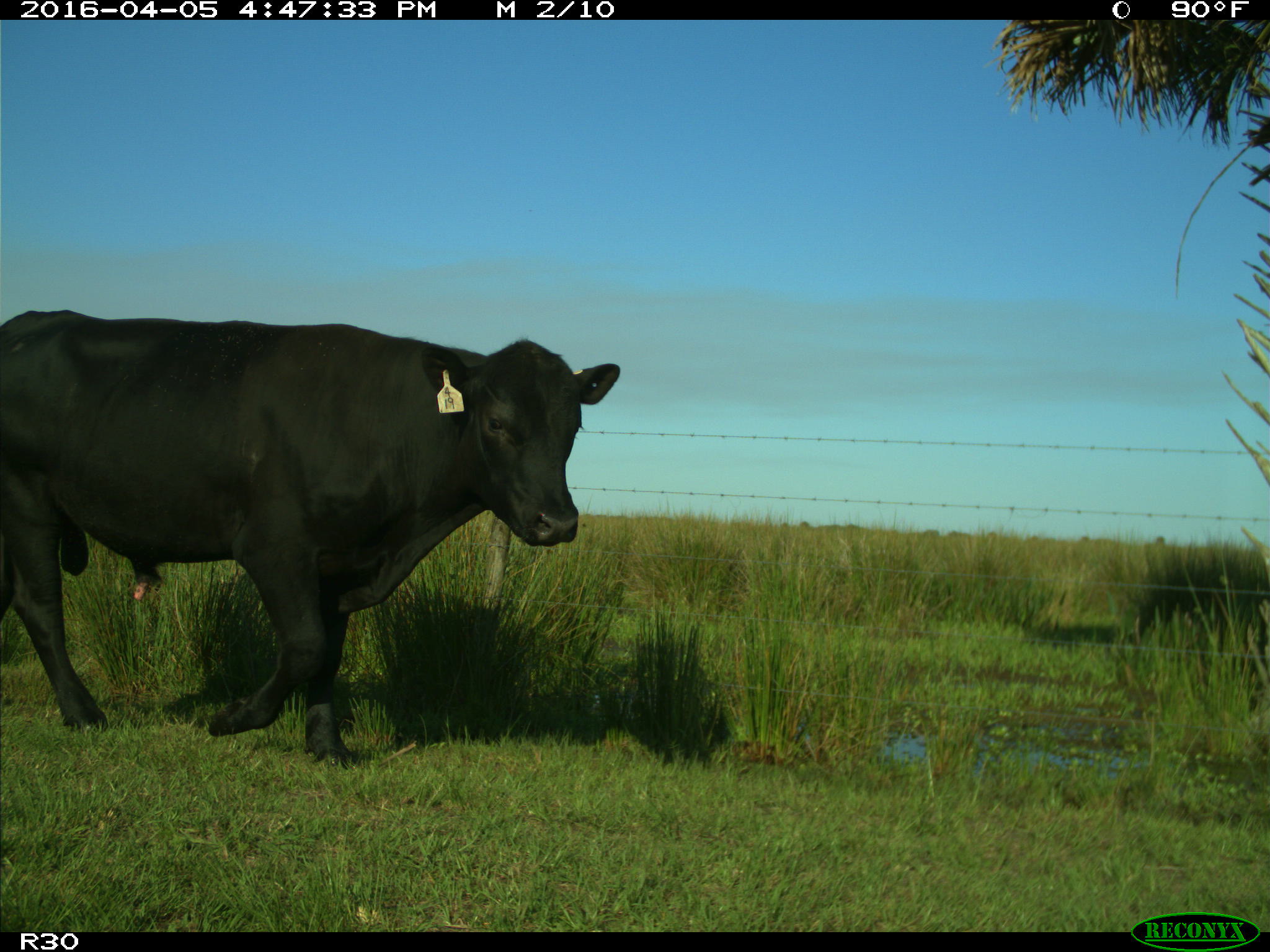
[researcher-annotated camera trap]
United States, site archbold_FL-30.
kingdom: Animalia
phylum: Chordata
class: Mammalia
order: Artiodactyla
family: Bovidae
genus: Bos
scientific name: Bos taurus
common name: domestic cow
Bos taurus (domestic cow).